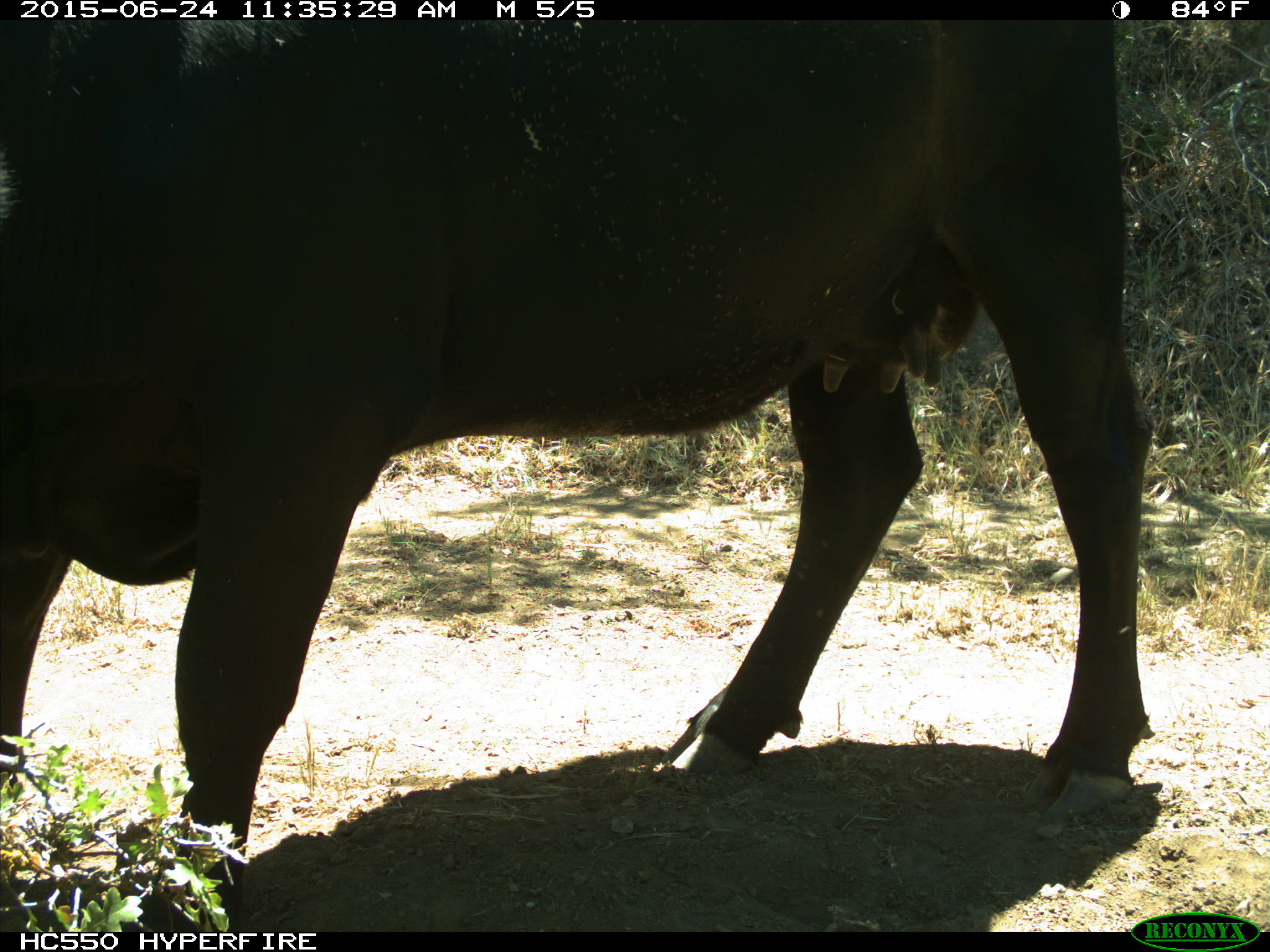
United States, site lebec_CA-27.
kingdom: Animalia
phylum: Chordata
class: Mammalia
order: Artiodactyla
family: Bovidae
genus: Bos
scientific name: Bos taurus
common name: domestic cow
Bos taurus (domestic cow).